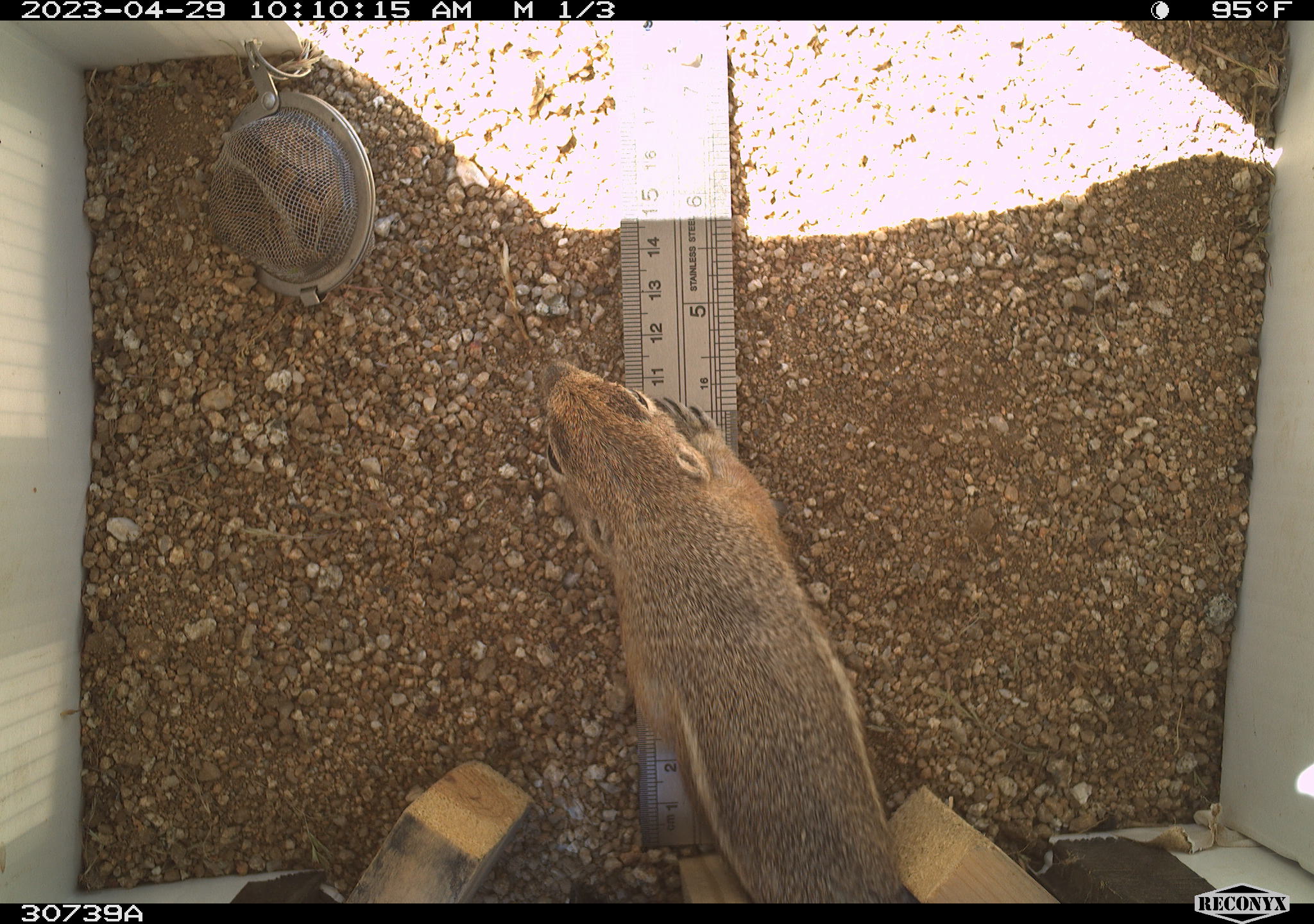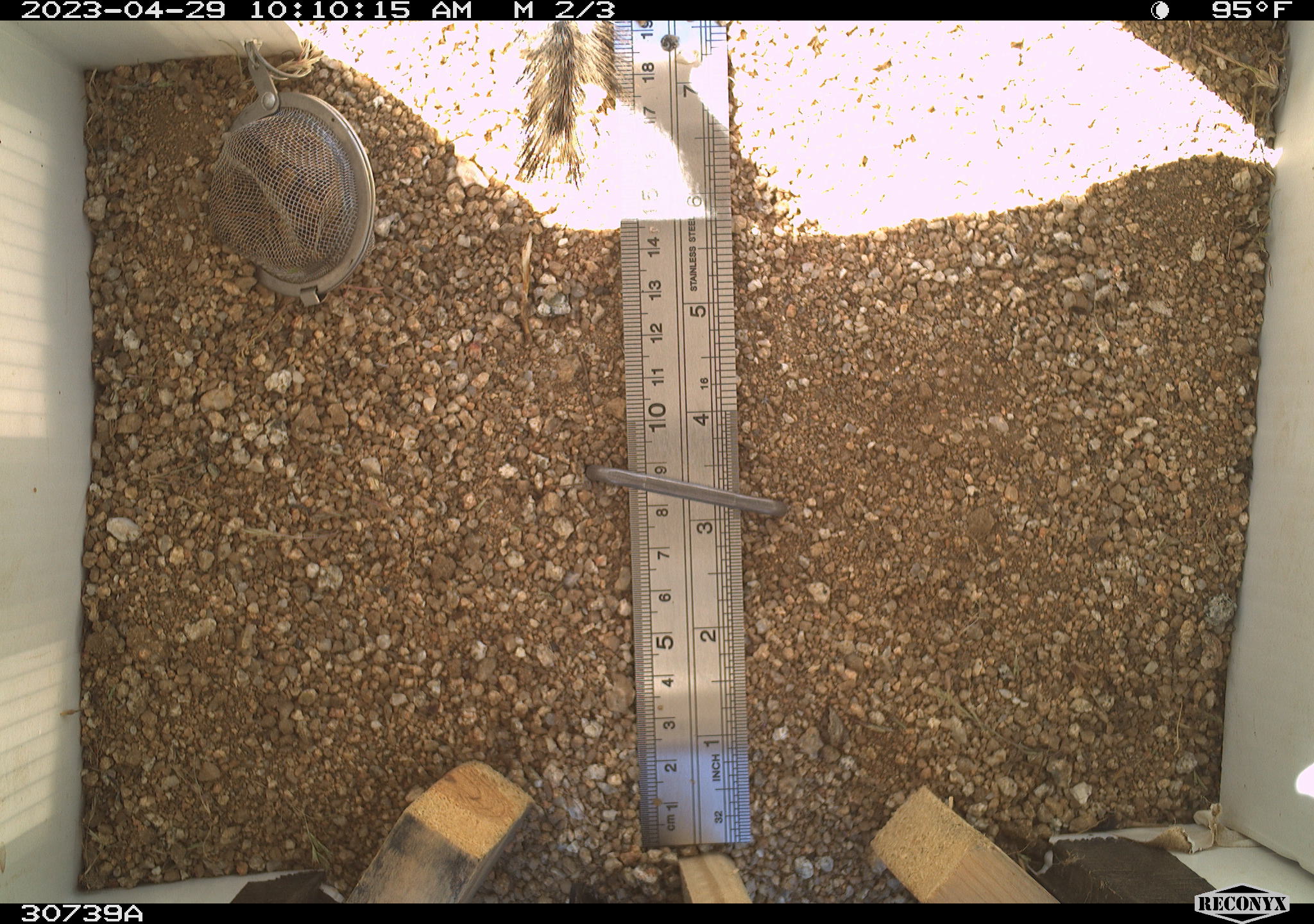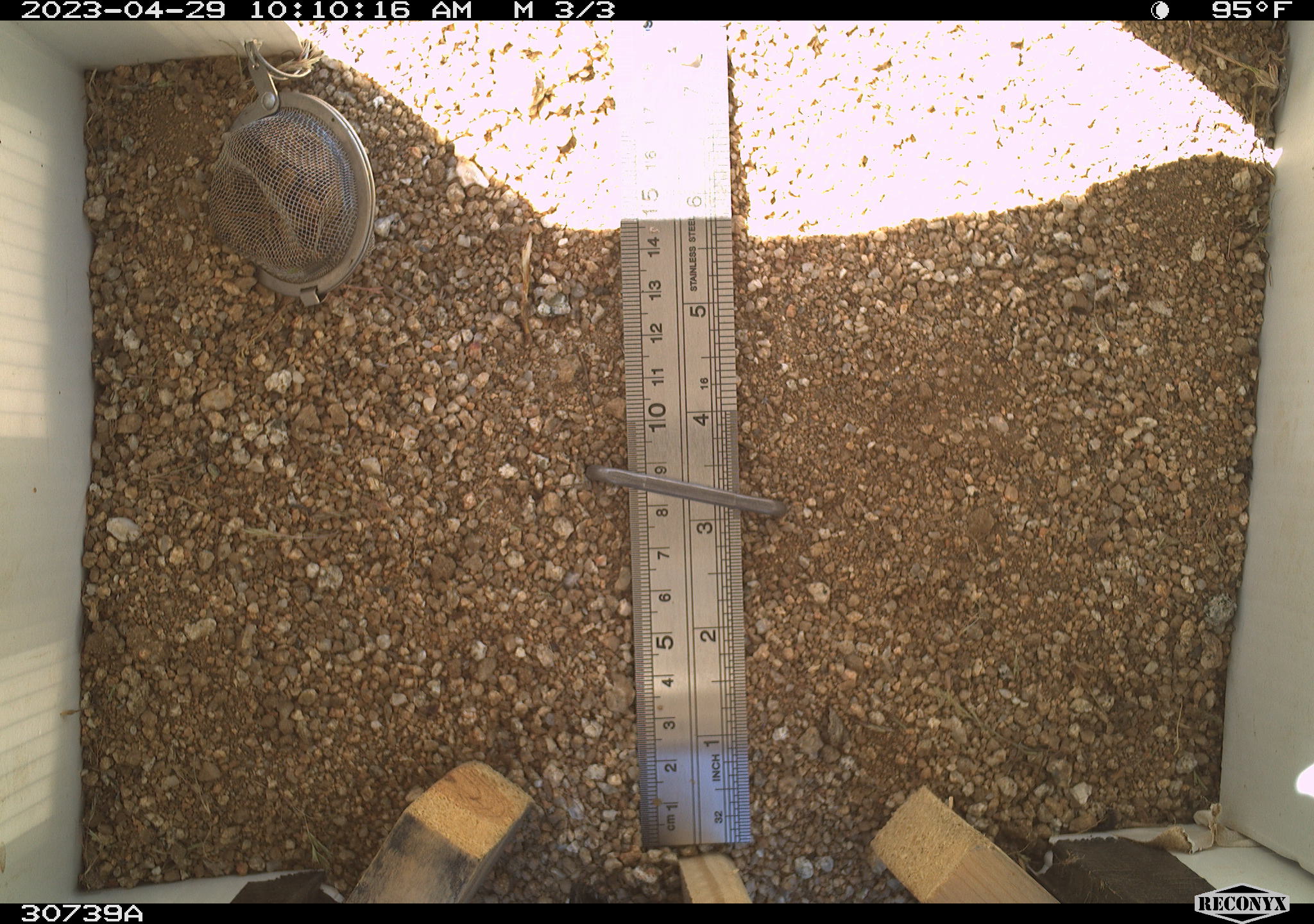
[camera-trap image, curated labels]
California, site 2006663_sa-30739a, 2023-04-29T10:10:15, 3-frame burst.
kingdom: Animalia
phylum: Chordata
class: Mammalia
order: Rodentia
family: Sciuridae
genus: Ammospermophilus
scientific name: Ammospermophilus leucurus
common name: white-tailed antelope squirrel